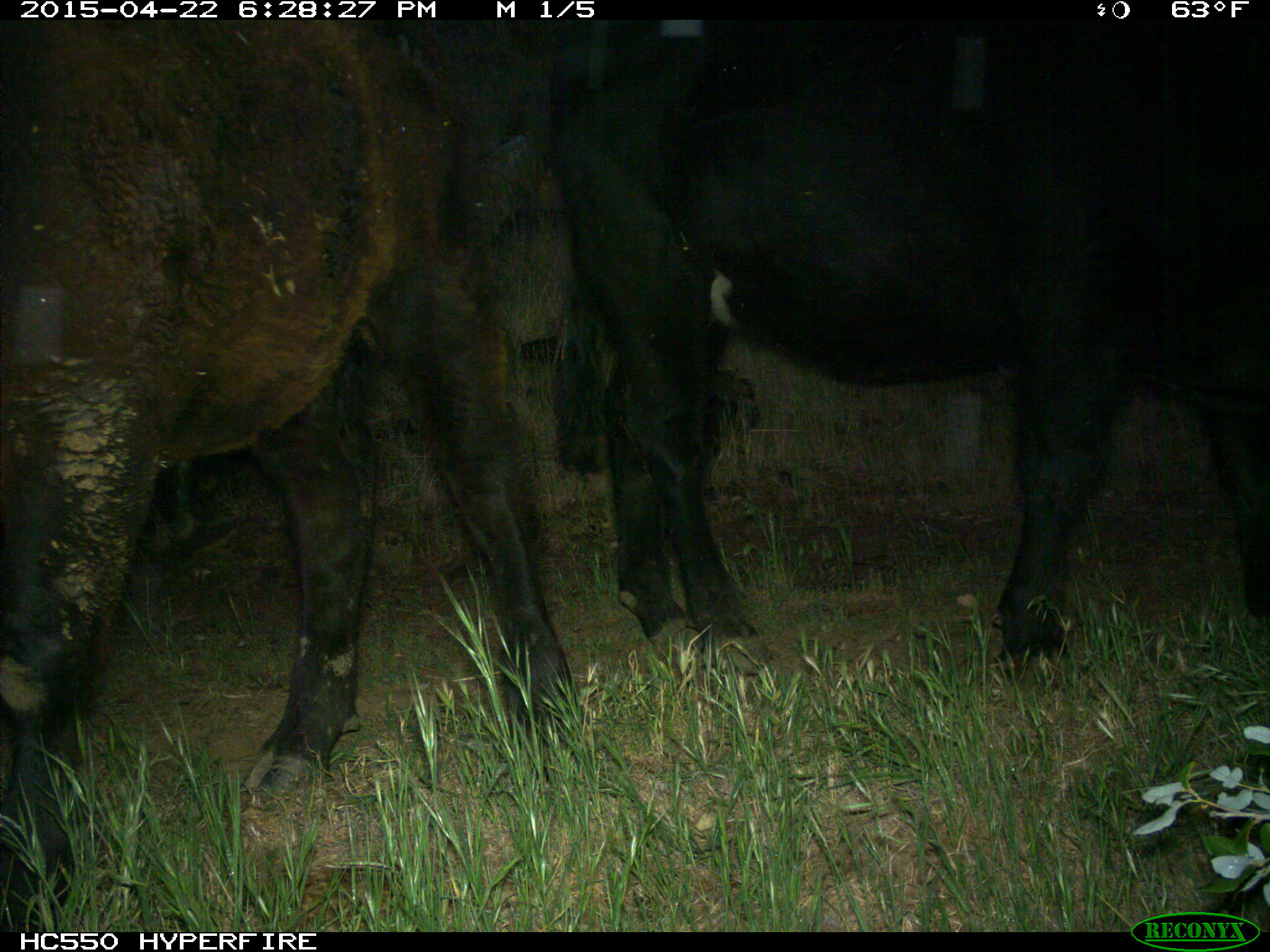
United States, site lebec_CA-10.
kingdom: Animalia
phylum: Chordata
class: Mammalia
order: Artiodactyla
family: Bovidae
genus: Bos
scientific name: Bos taurus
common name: domestic cow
Bos taurus (domestic cow).